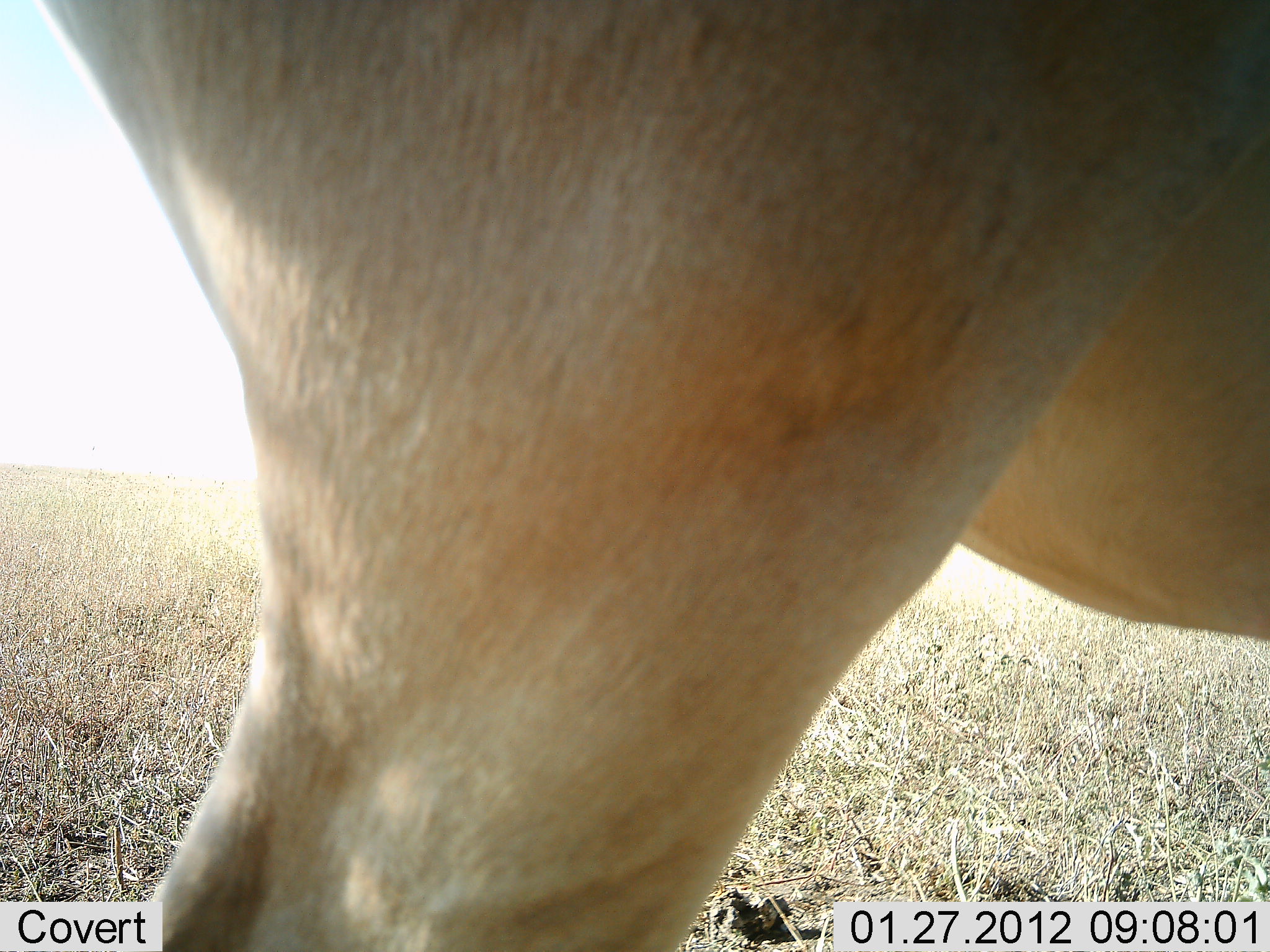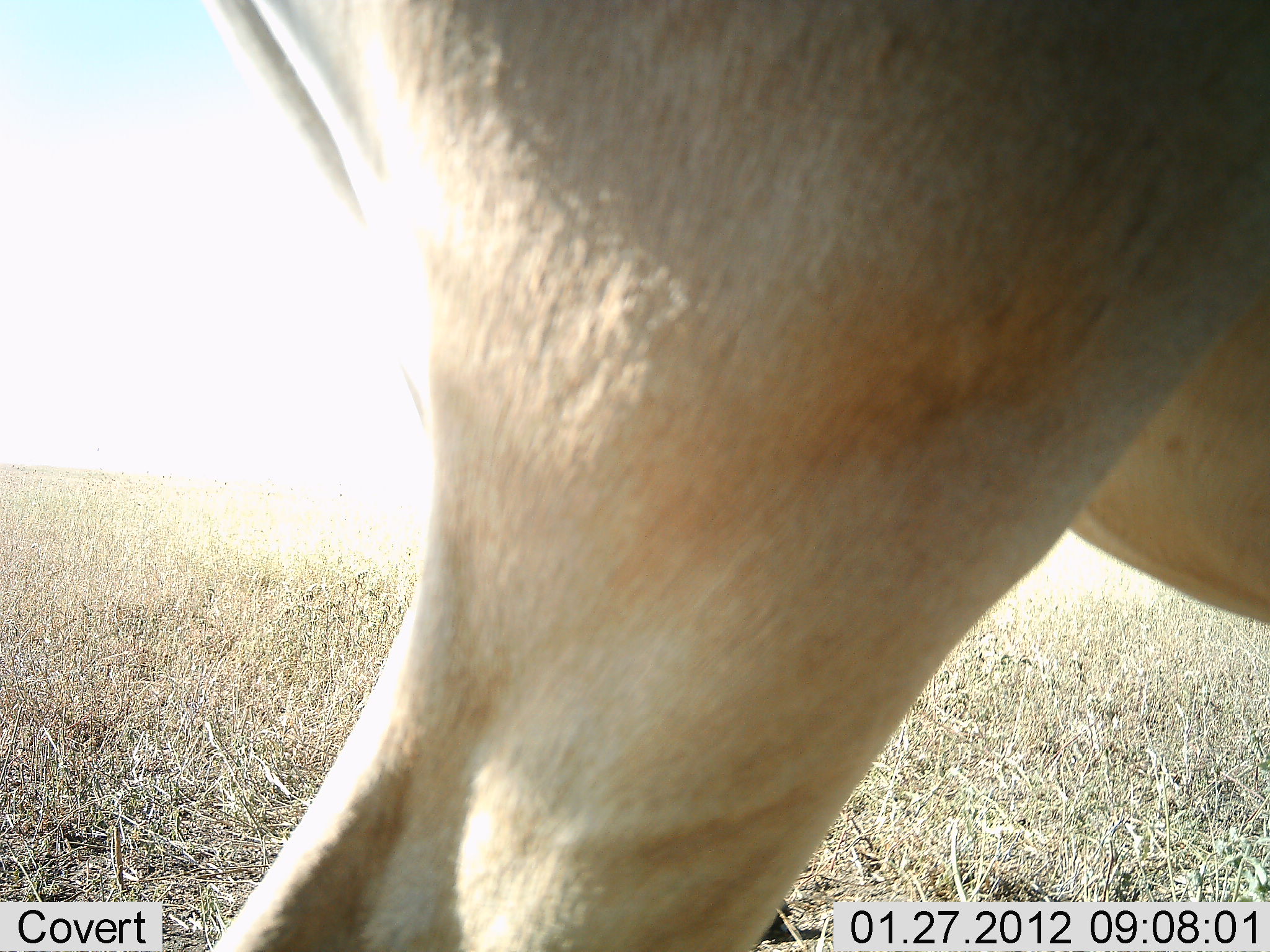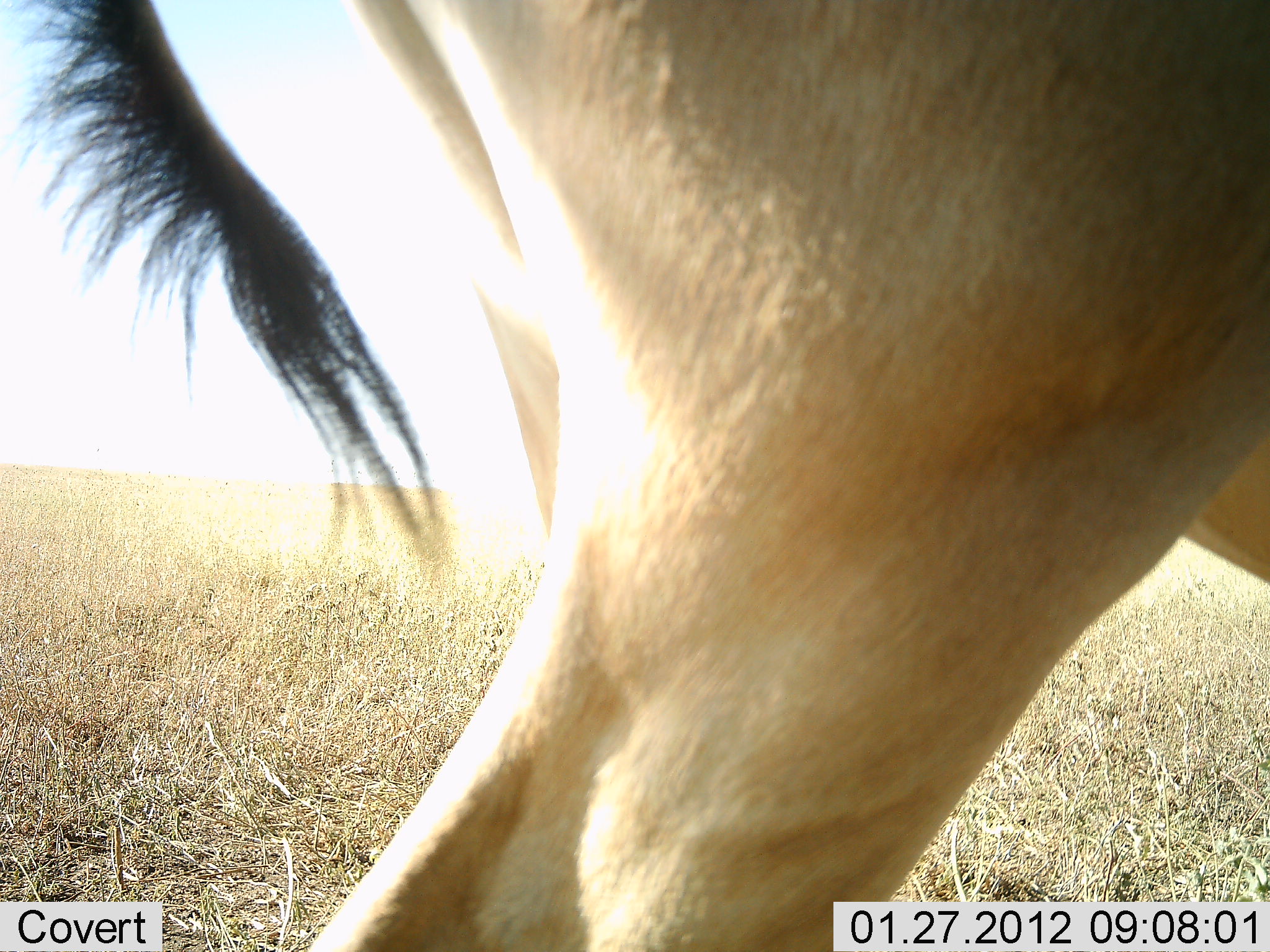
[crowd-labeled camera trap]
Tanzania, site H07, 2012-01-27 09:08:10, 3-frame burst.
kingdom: Animalia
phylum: Chordata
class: Mammalia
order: Artiodactyla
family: Bovidae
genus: Alcelaphus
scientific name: Alcelaphus buselaphus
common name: hartebeest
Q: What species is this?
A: Hartebeest (Alcelaphus buselaphus).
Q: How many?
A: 1.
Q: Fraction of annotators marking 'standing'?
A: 76%.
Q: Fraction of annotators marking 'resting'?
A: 0%.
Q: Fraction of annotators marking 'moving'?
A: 24%.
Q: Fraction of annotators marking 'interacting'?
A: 0%.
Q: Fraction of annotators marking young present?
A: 0%.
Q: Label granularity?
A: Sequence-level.